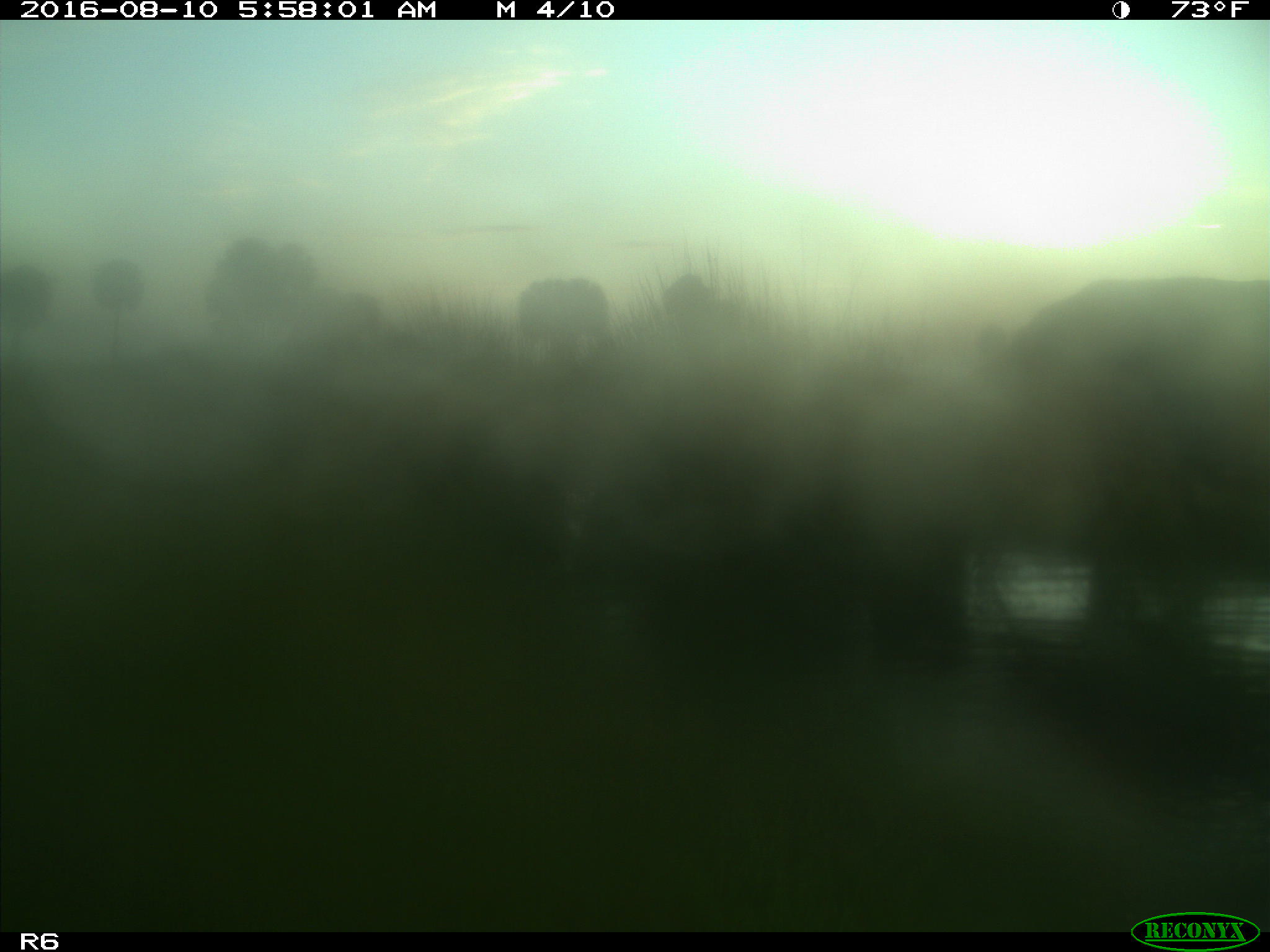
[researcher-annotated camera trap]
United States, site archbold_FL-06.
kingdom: Animalia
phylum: Chordata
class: Mammalia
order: Artiodactyla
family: Bovidae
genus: Bos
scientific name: Bos taurus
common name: domestic cow